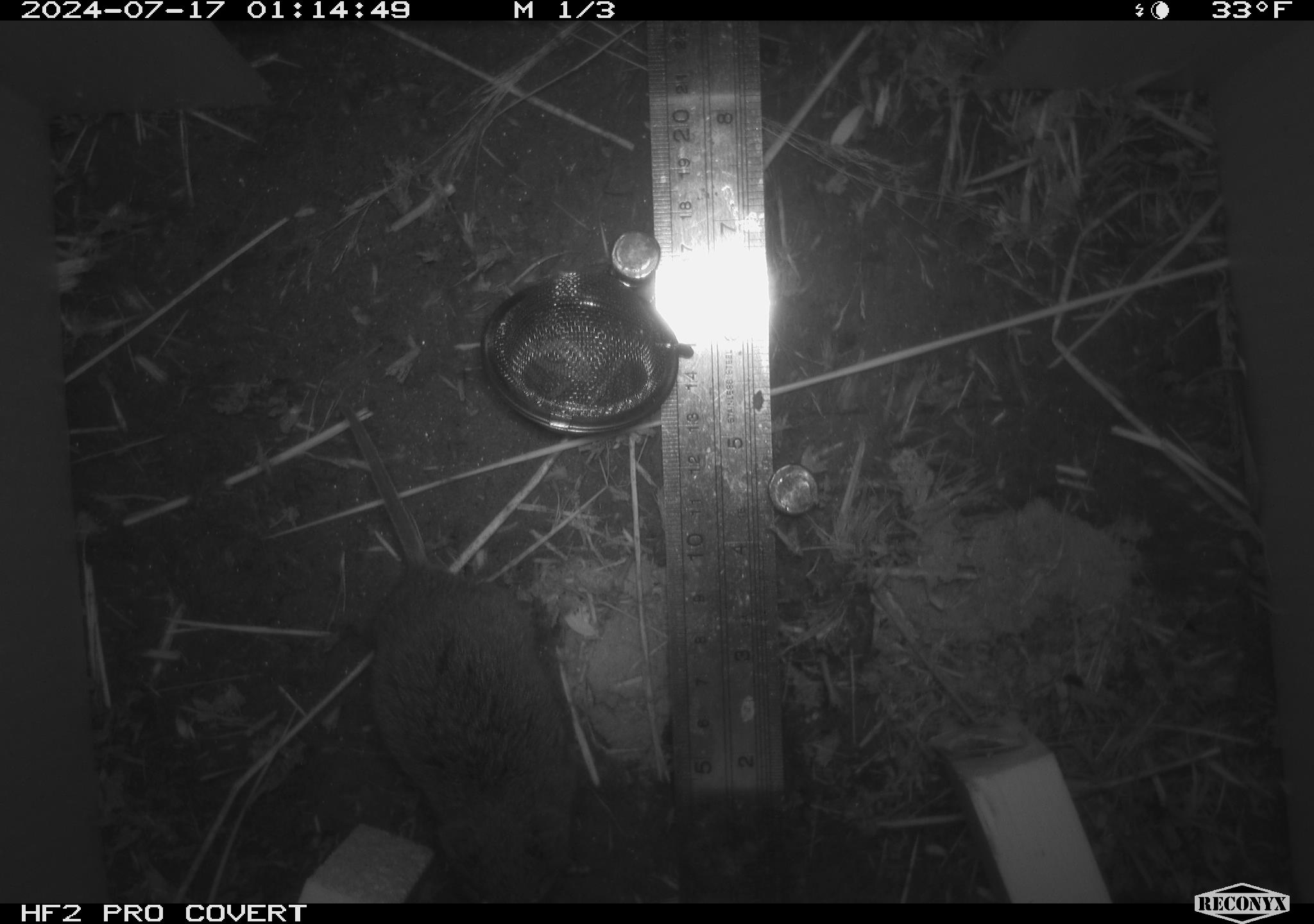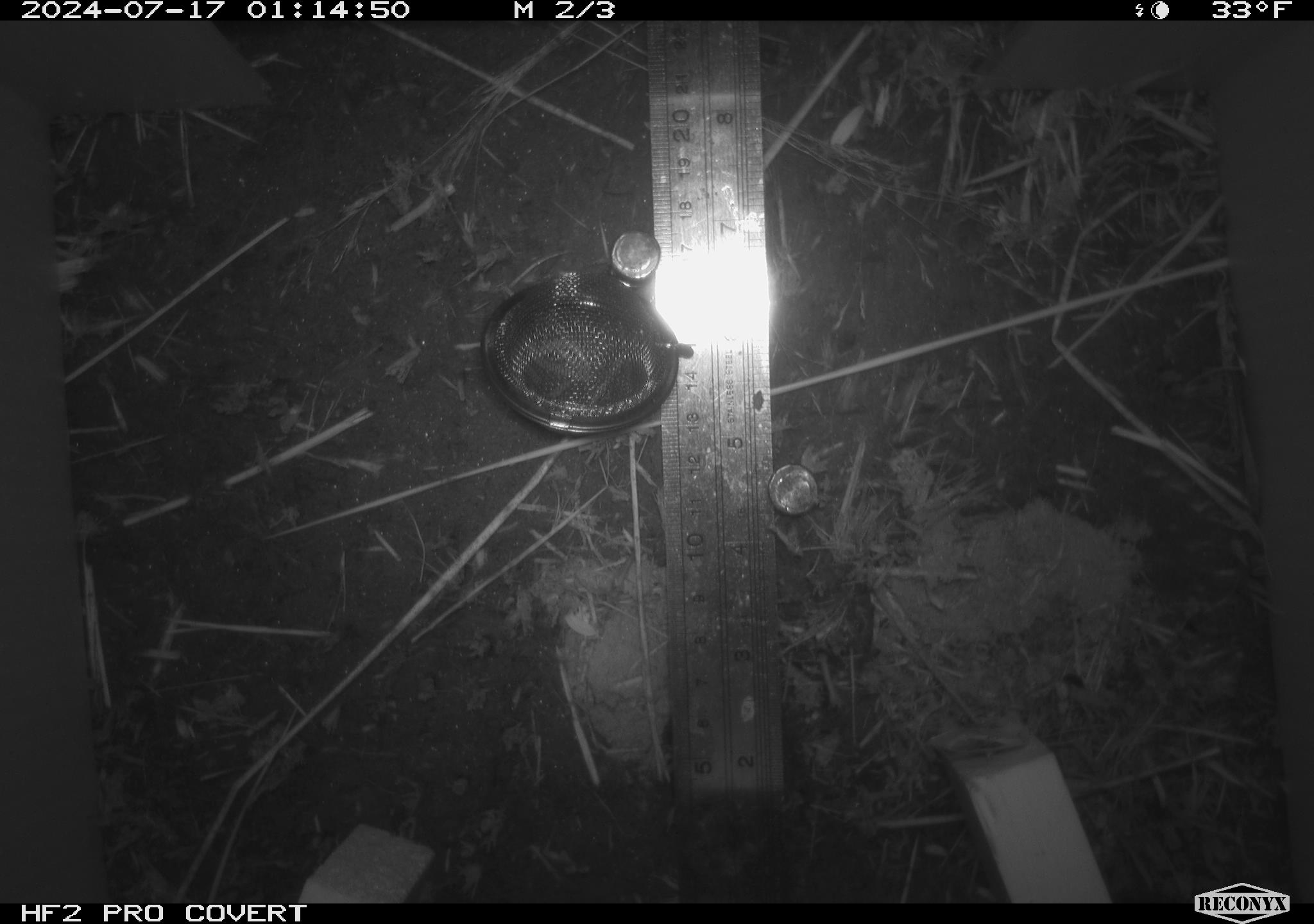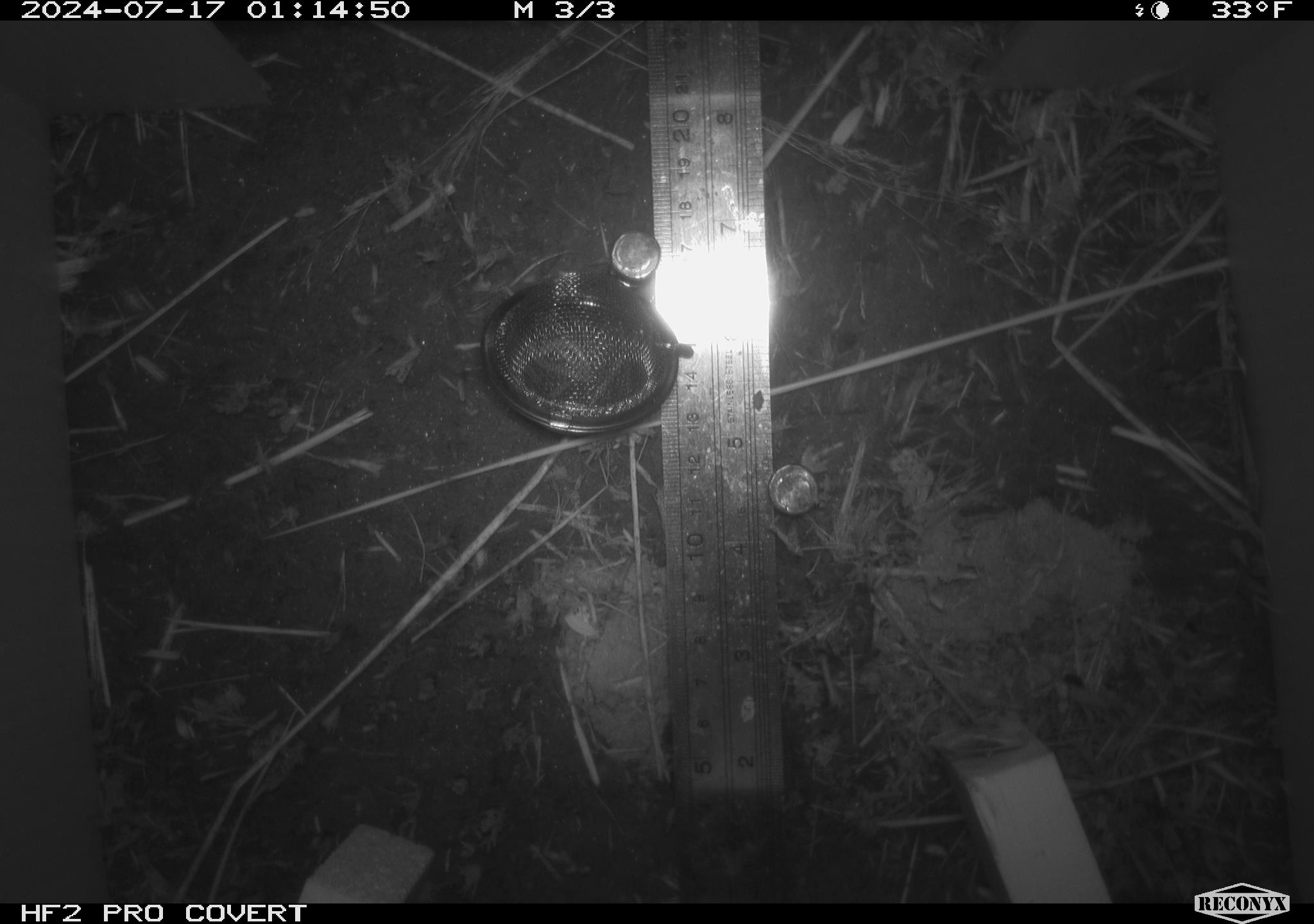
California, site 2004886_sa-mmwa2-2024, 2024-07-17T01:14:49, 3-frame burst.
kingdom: Animalia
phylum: Chordata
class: Mammalia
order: Rodentia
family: Cricetidae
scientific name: Arvicolinae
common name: voles, lemmings, and muskrats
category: arvicolinae subfamily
Arvicolinae subfamily (voles, lemmings, and muskrats) (Arvicolinae).